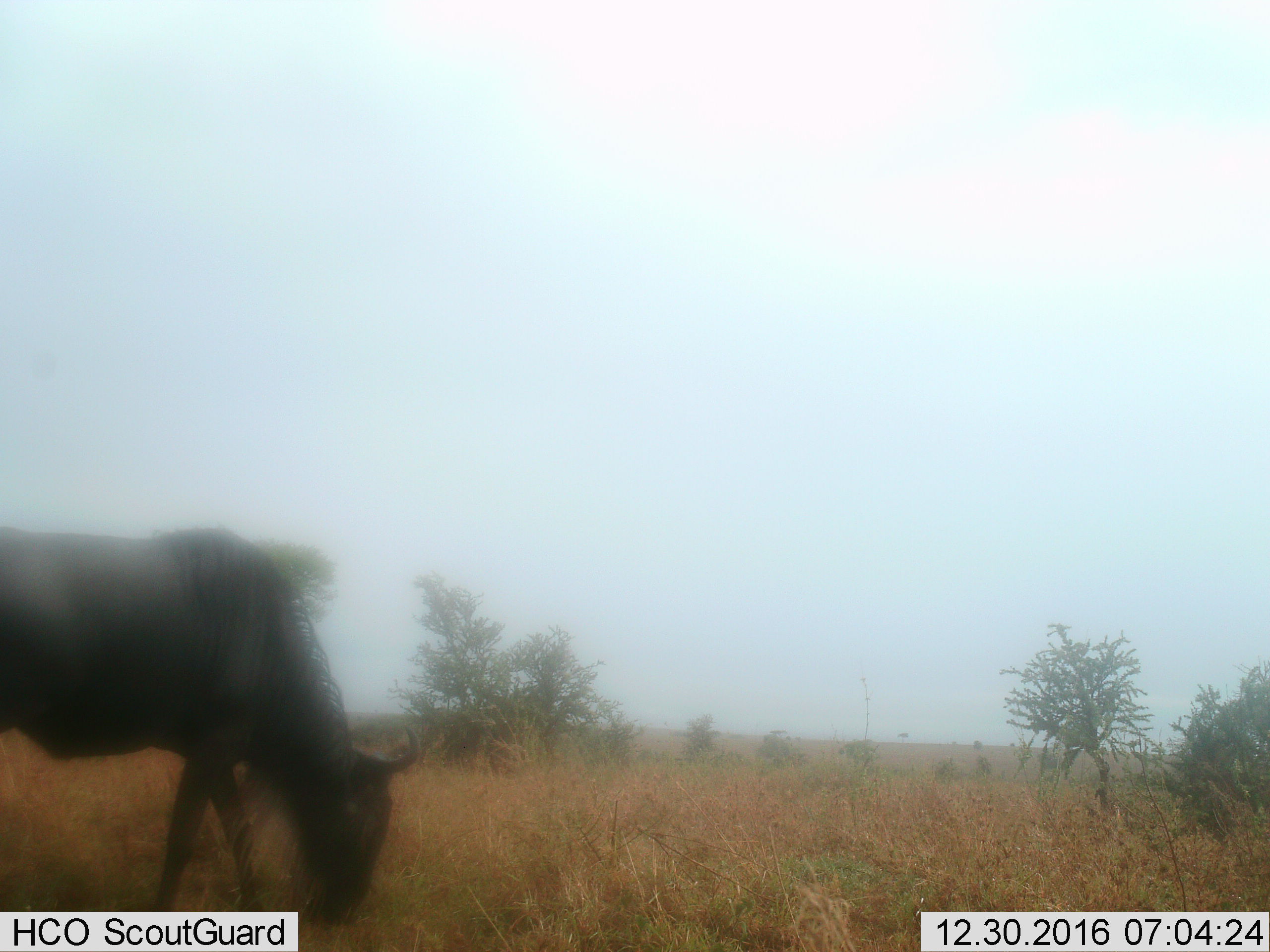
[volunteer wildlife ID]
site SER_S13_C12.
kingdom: Animalia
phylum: Chordata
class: Mammalia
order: Artiodactyla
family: Bovidae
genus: Connochaetes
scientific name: Connochaetes taurinus taurinus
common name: blue wildebeest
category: wildebeestblue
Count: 1.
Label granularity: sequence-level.